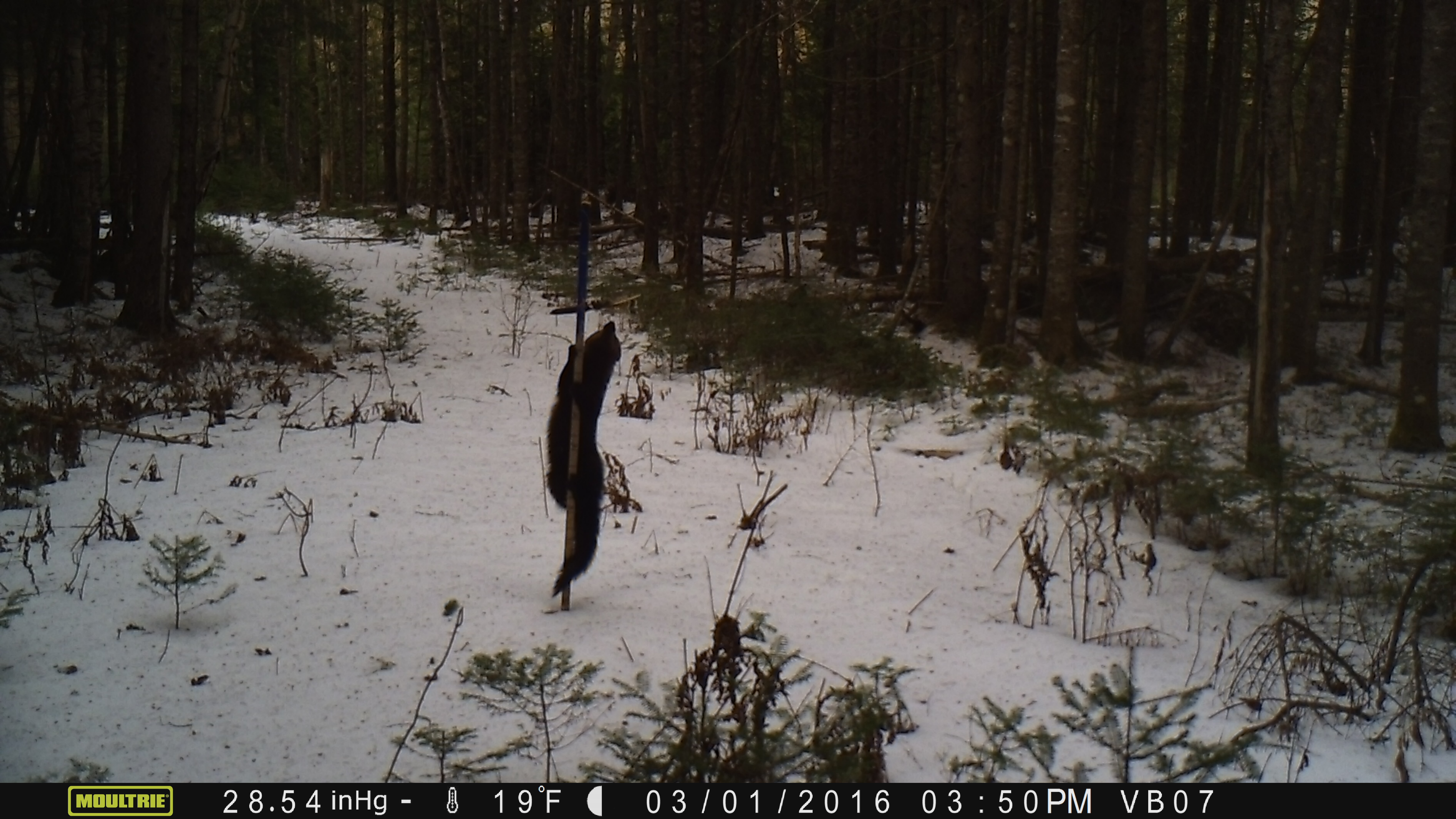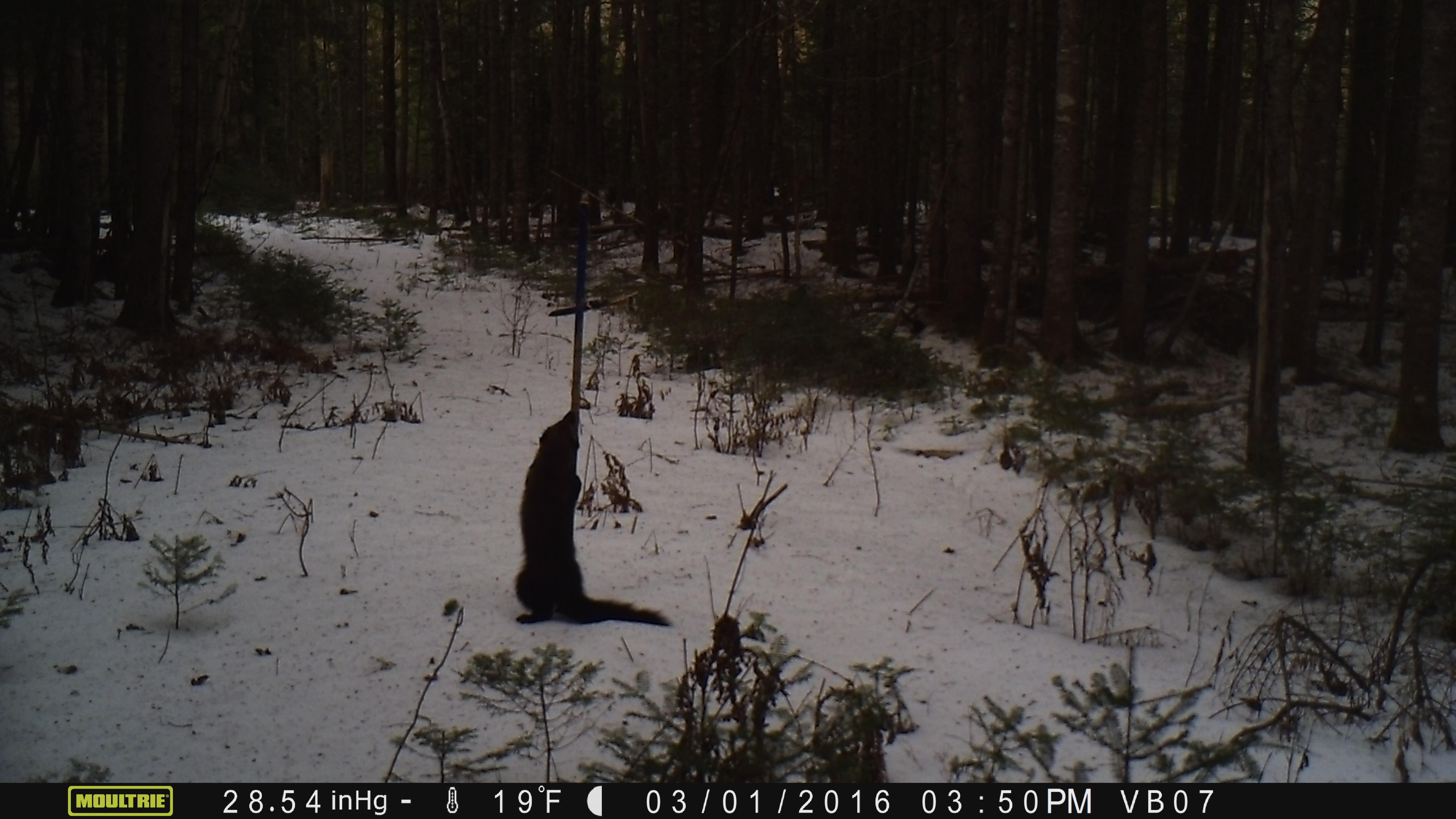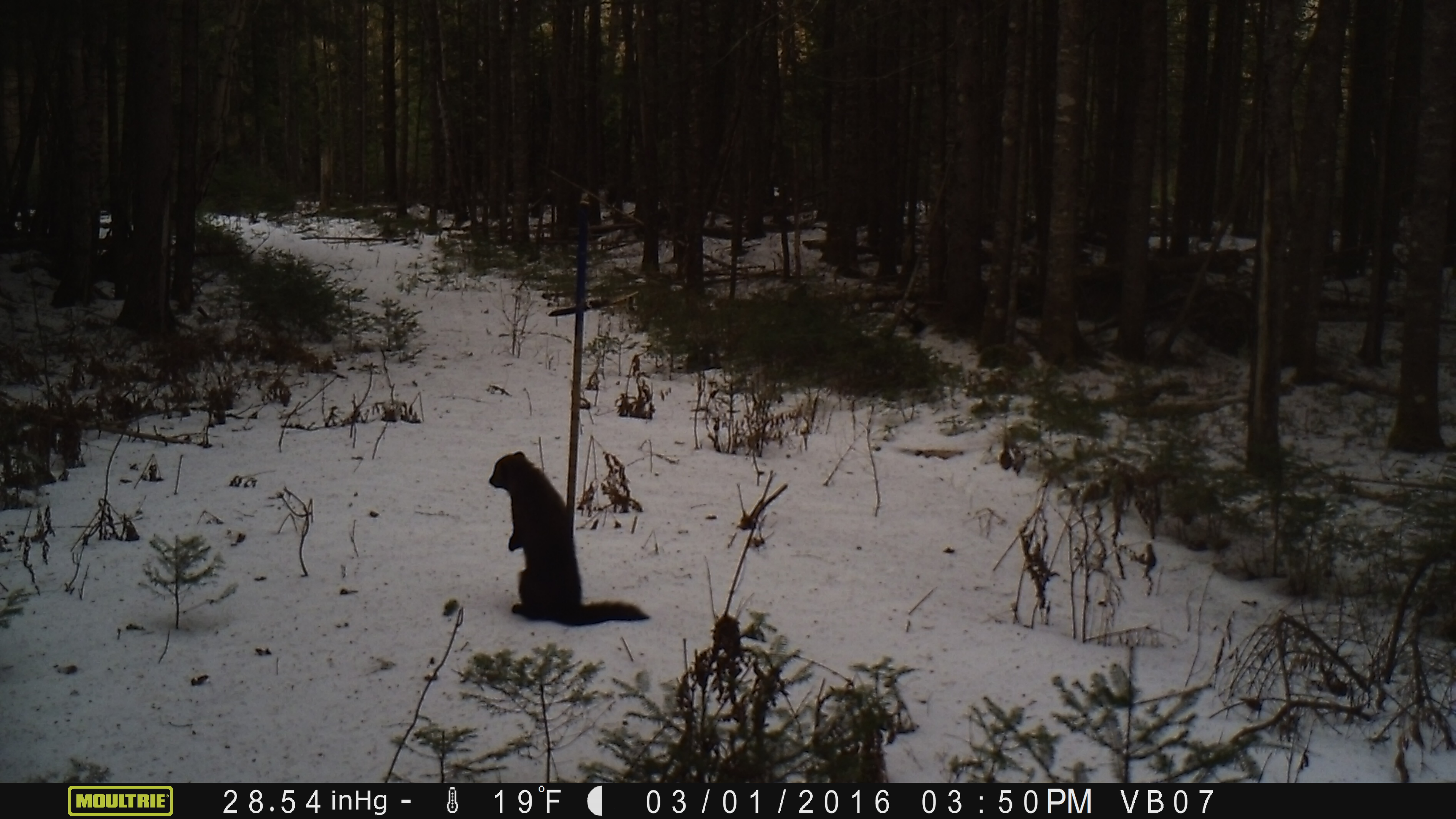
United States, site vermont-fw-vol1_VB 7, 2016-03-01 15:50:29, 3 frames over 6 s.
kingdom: Animalia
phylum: Chordata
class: Mammalia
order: Carnivora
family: Mustelidae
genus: Pekania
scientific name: Pekania pennanti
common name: fisher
Fisher (Pekania pennanti).